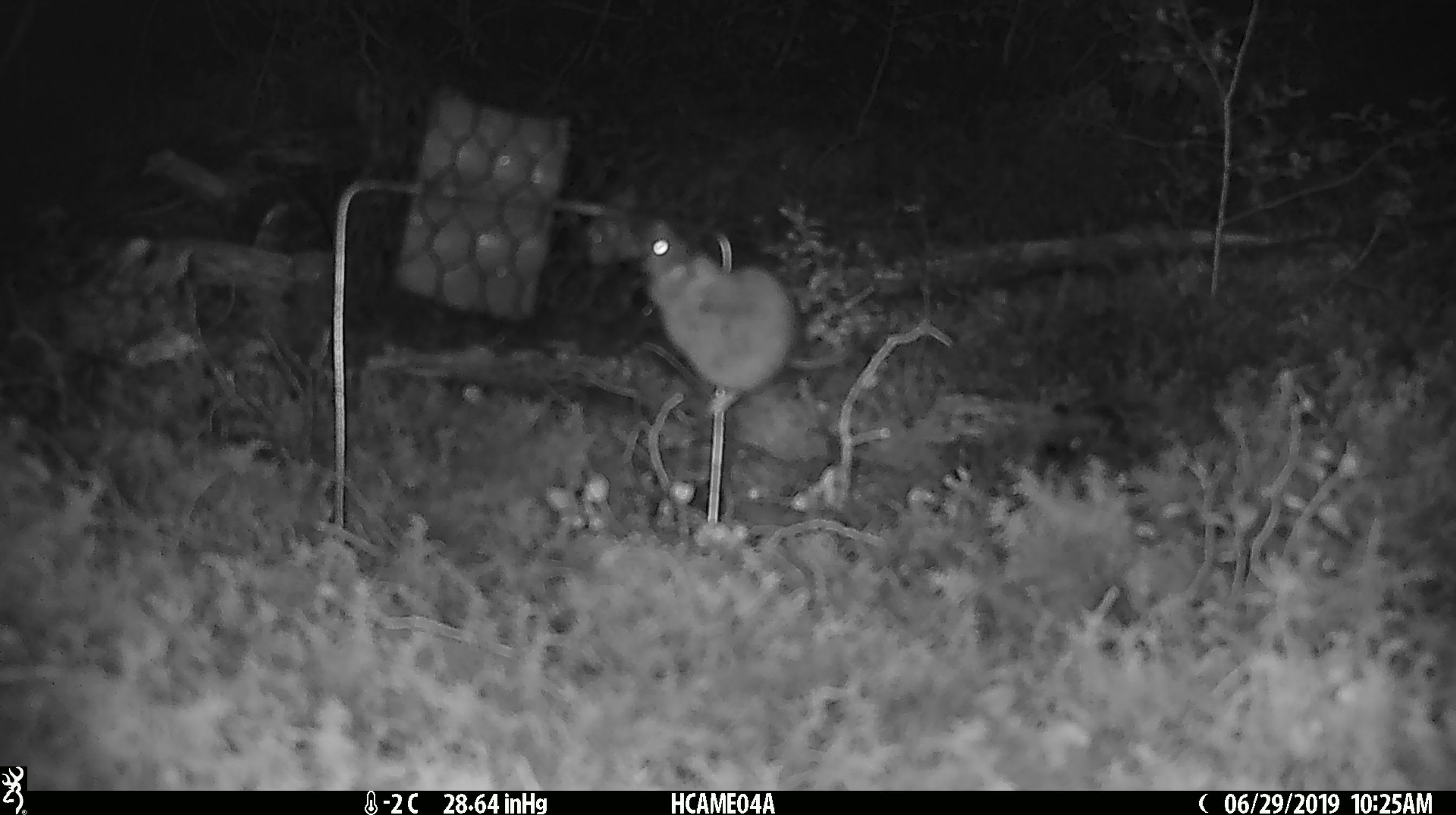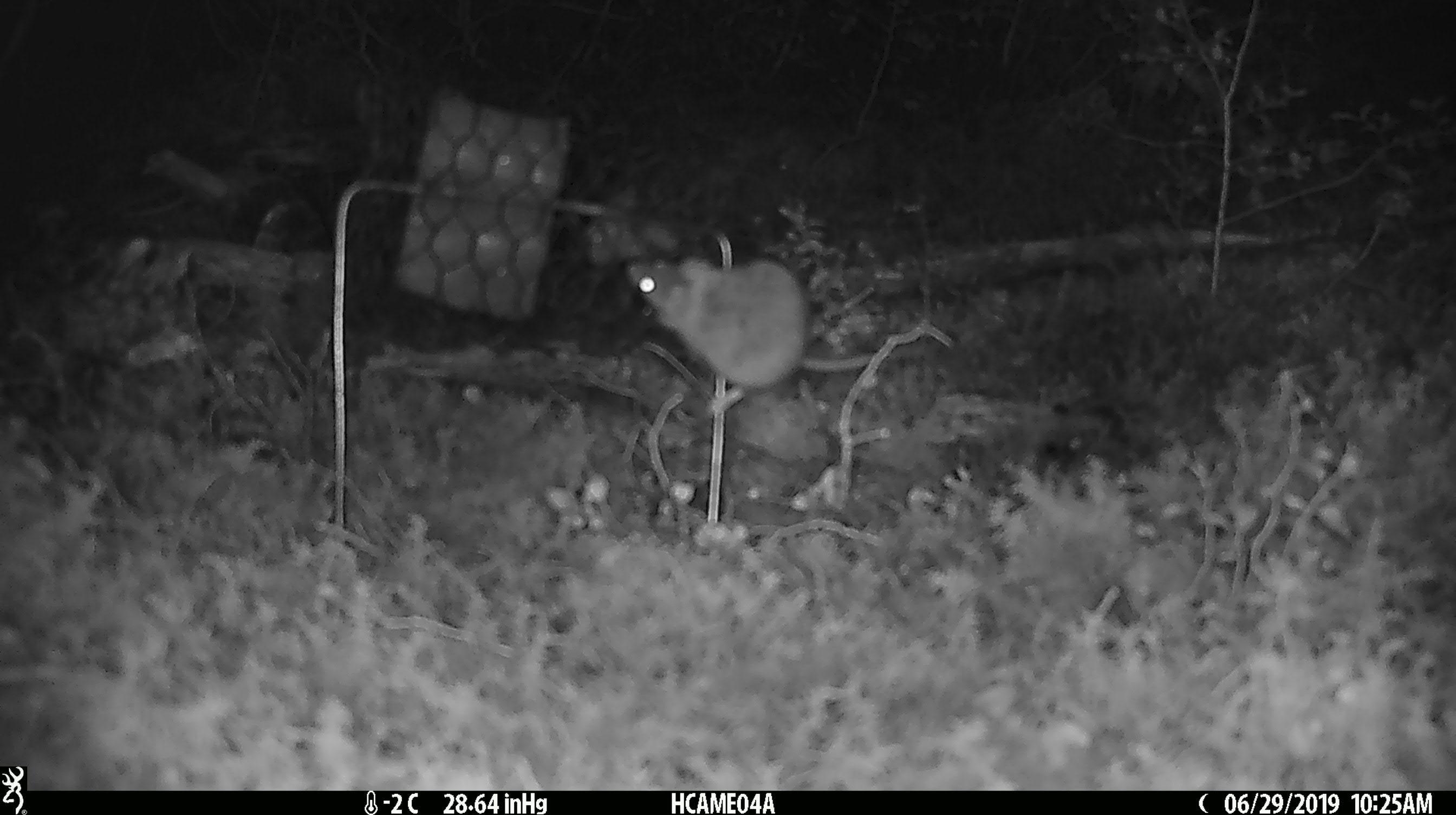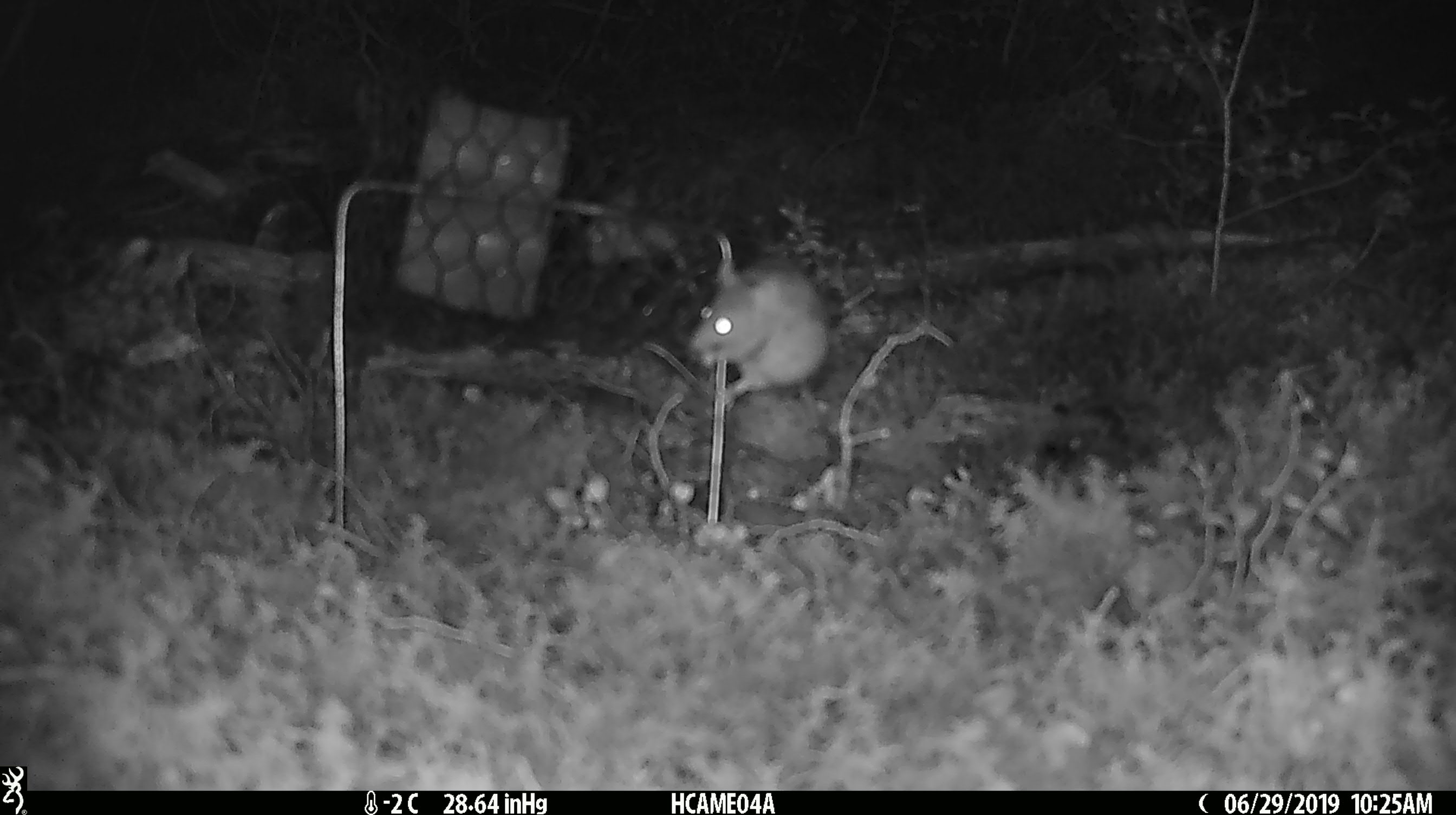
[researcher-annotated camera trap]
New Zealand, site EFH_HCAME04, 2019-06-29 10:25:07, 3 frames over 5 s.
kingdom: Animalia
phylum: Chordata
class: Mammalia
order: Rodentia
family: Muridae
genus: Mus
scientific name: Mus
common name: mouse